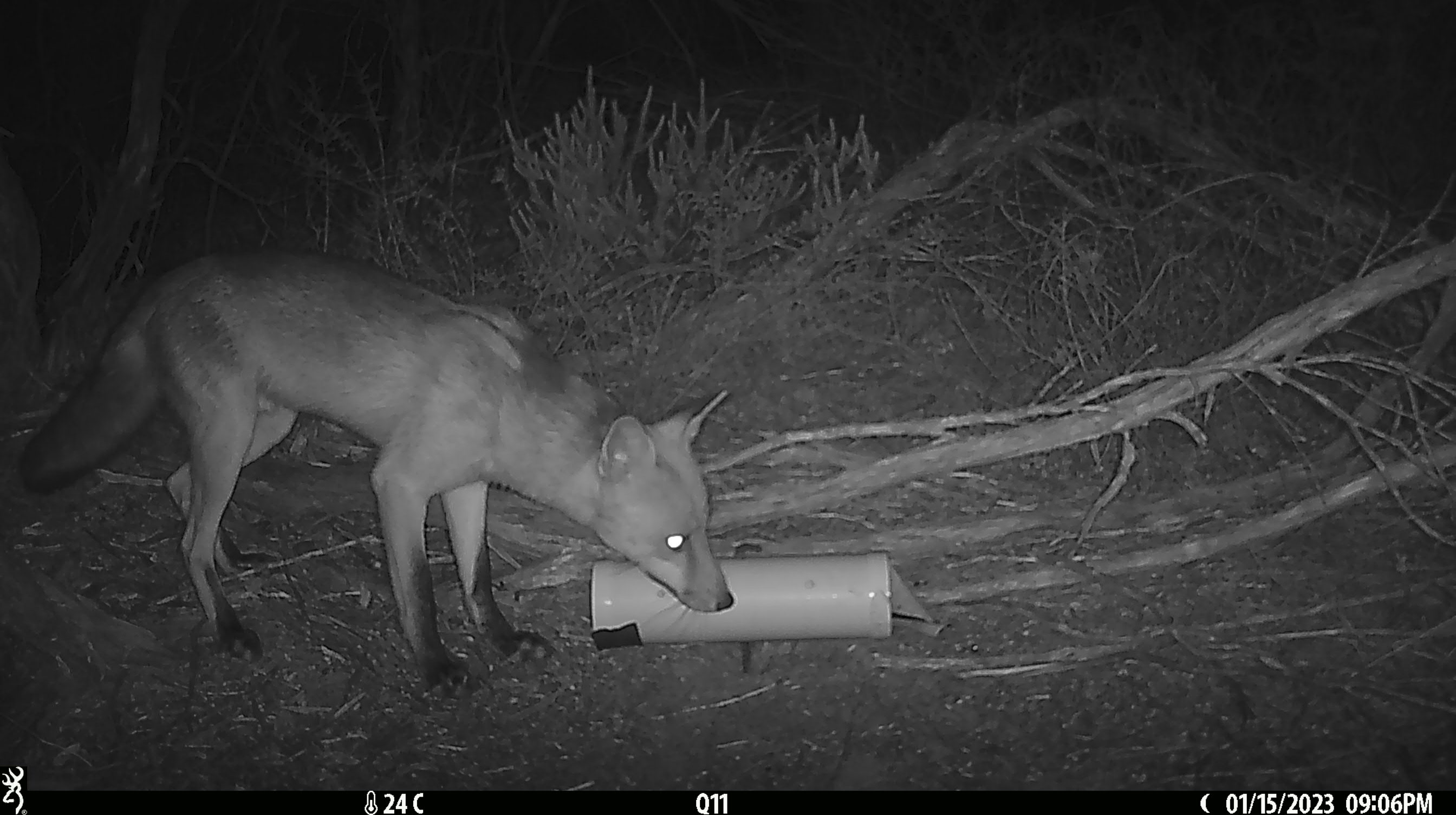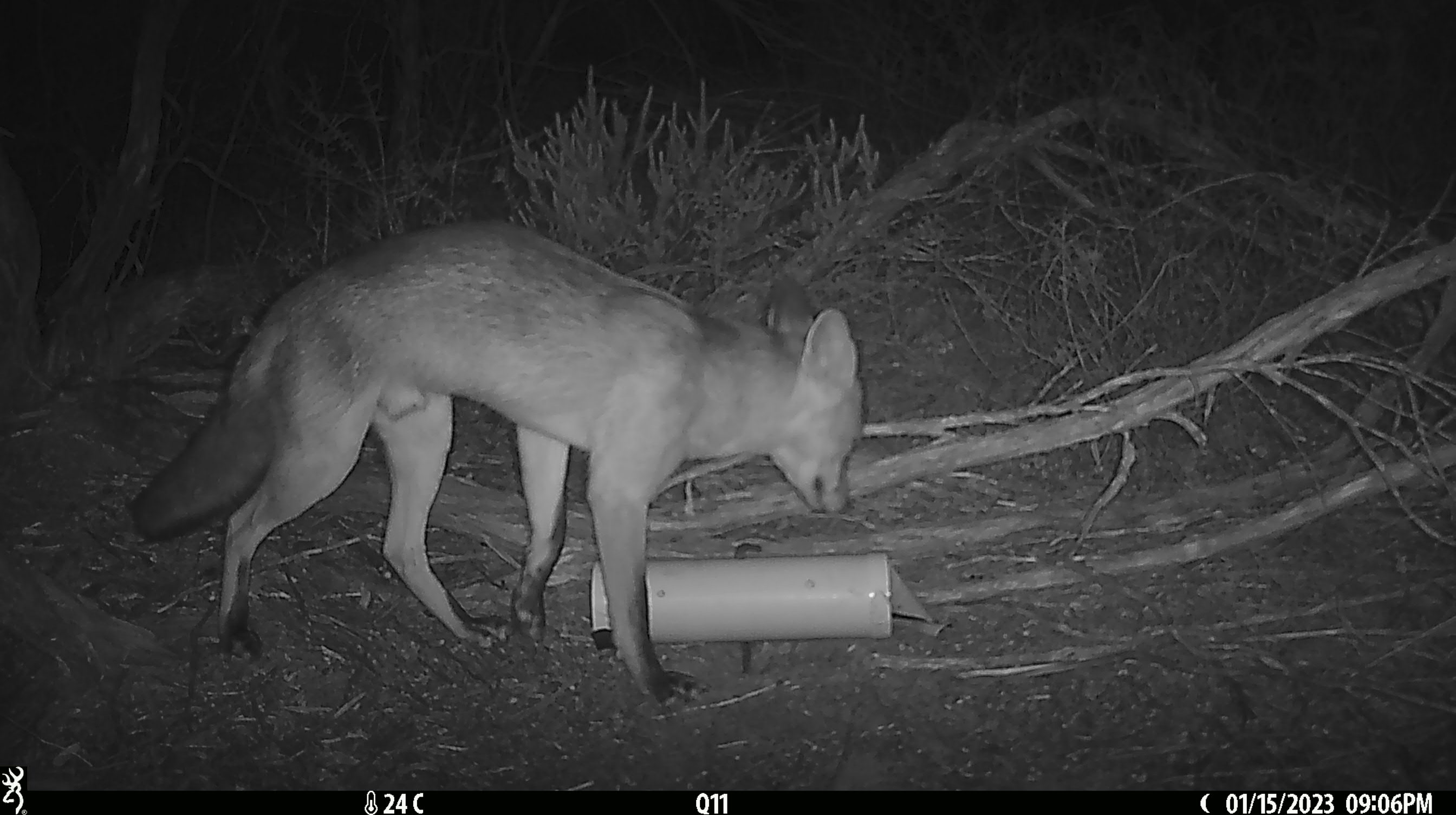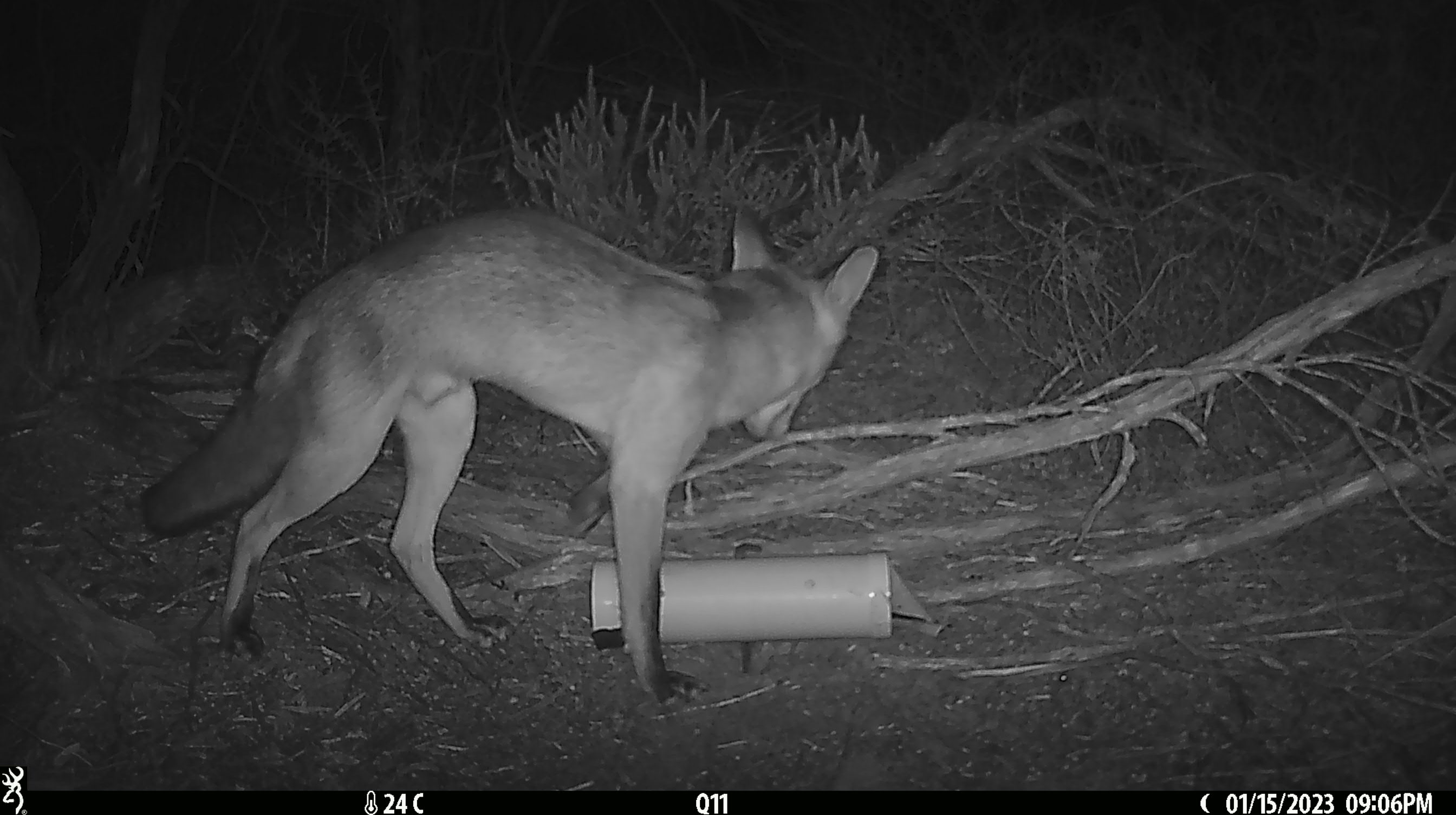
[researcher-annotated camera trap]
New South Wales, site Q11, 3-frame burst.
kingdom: Animalia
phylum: Chordata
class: Mammalia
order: Carnivora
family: Canidae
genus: Vulpes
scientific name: Vulpes vulpes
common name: red fox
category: fox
Fox (red fox) (Vulpes vulpes).